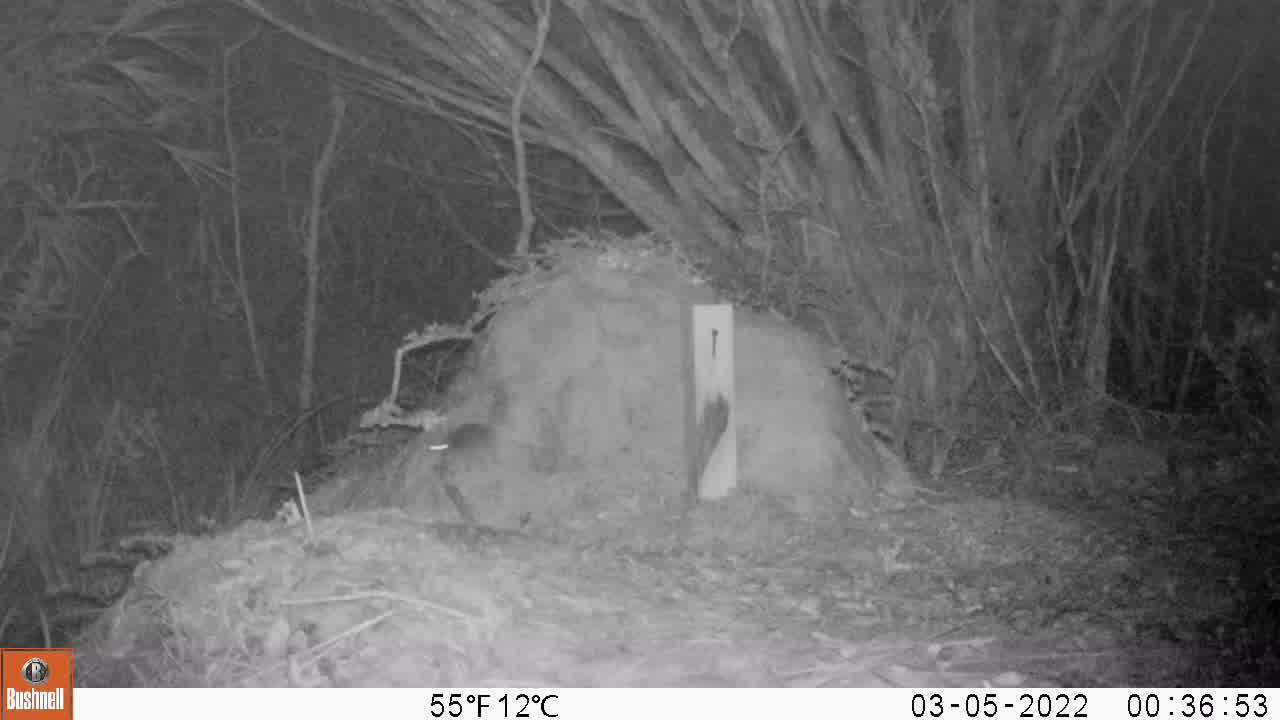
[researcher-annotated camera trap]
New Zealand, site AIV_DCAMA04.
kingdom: Animalia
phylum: Chordata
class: Mammalia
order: Rodentia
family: Muridae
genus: Mus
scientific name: Mus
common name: mouse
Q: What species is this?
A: Mouse (Mus).